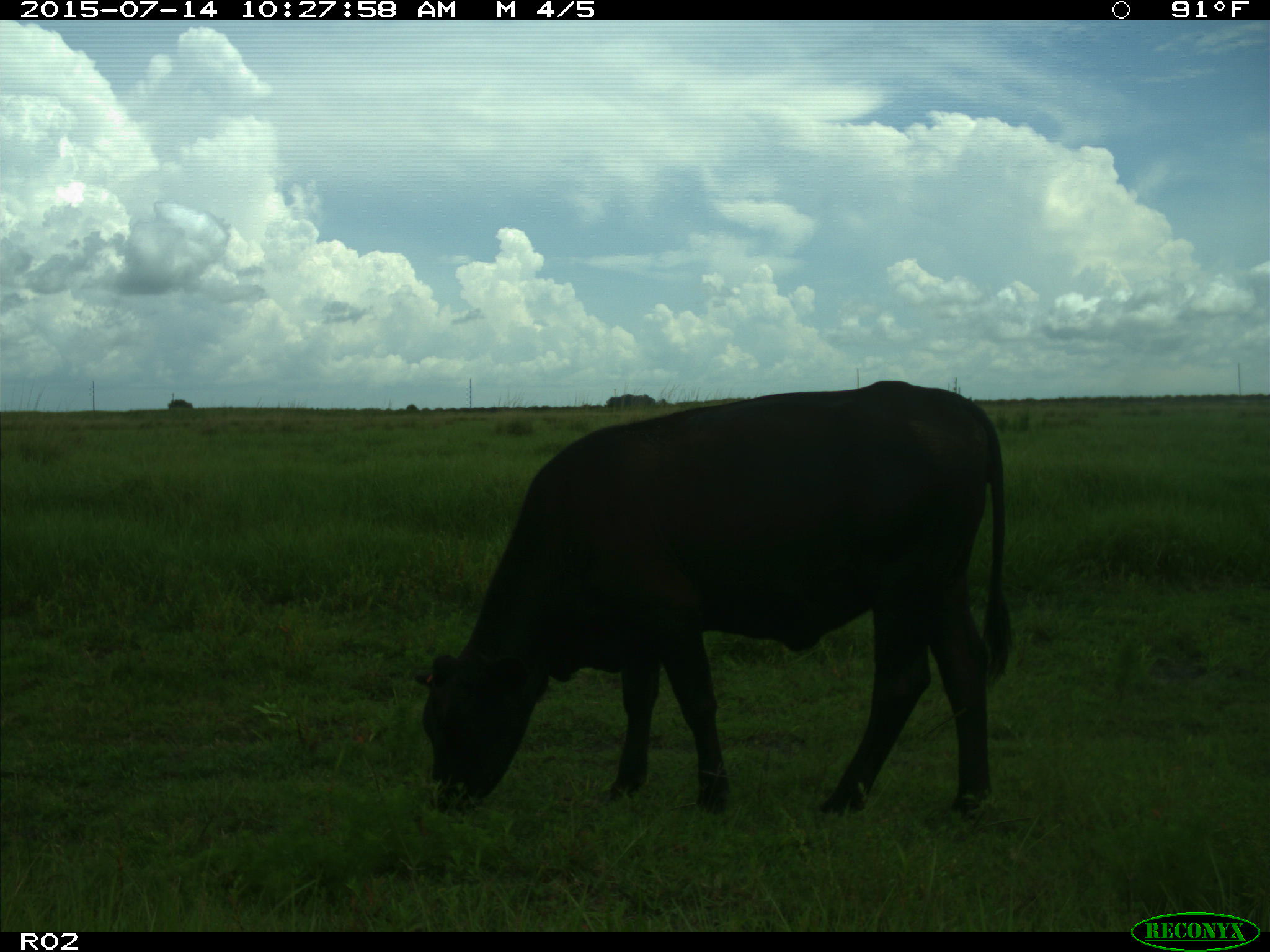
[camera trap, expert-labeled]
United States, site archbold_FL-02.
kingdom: Animalia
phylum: Chordata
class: Mammalia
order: Artiodactyla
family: Bovidae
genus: Bos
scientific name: Bos taurus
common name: domestic cow